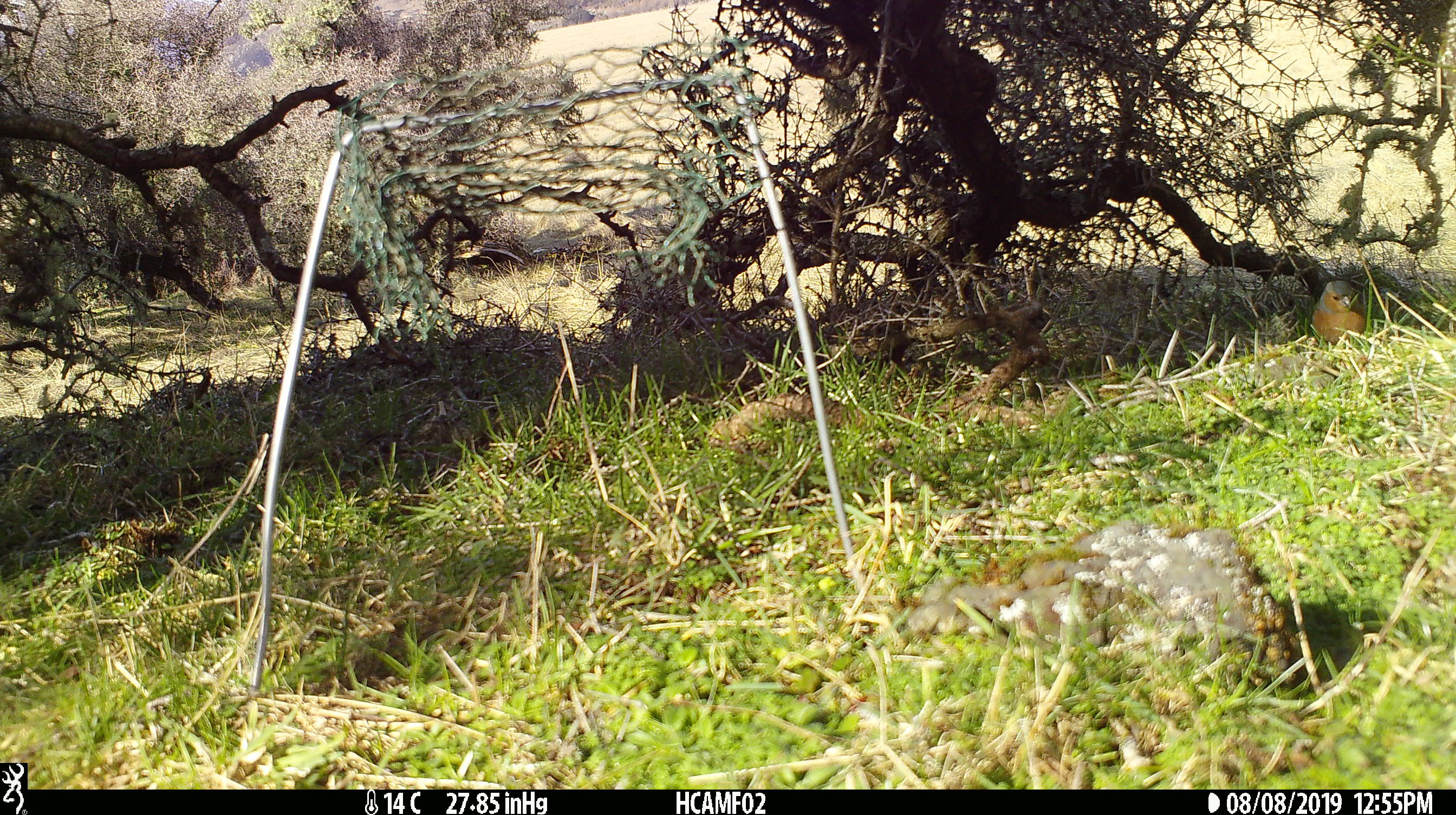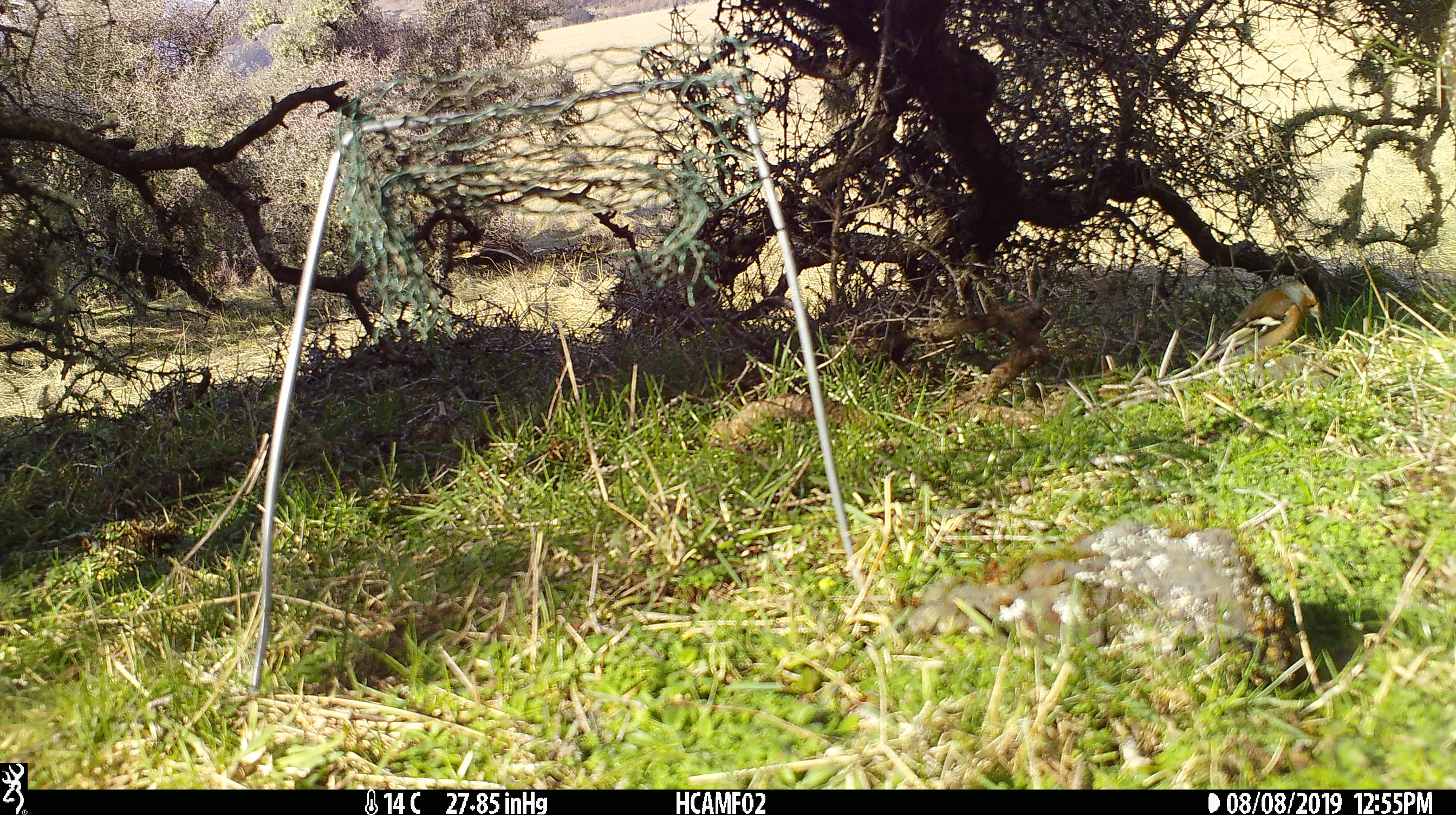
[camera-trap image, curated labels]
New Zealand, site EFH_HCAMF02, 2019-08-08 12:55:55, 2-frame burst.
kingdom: Animalia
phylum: Chordata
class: Aves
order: Passeriformes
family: Fringillidae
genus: Fringilla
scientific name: Fringilla coelebs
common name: common chaffinch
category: chaffinch